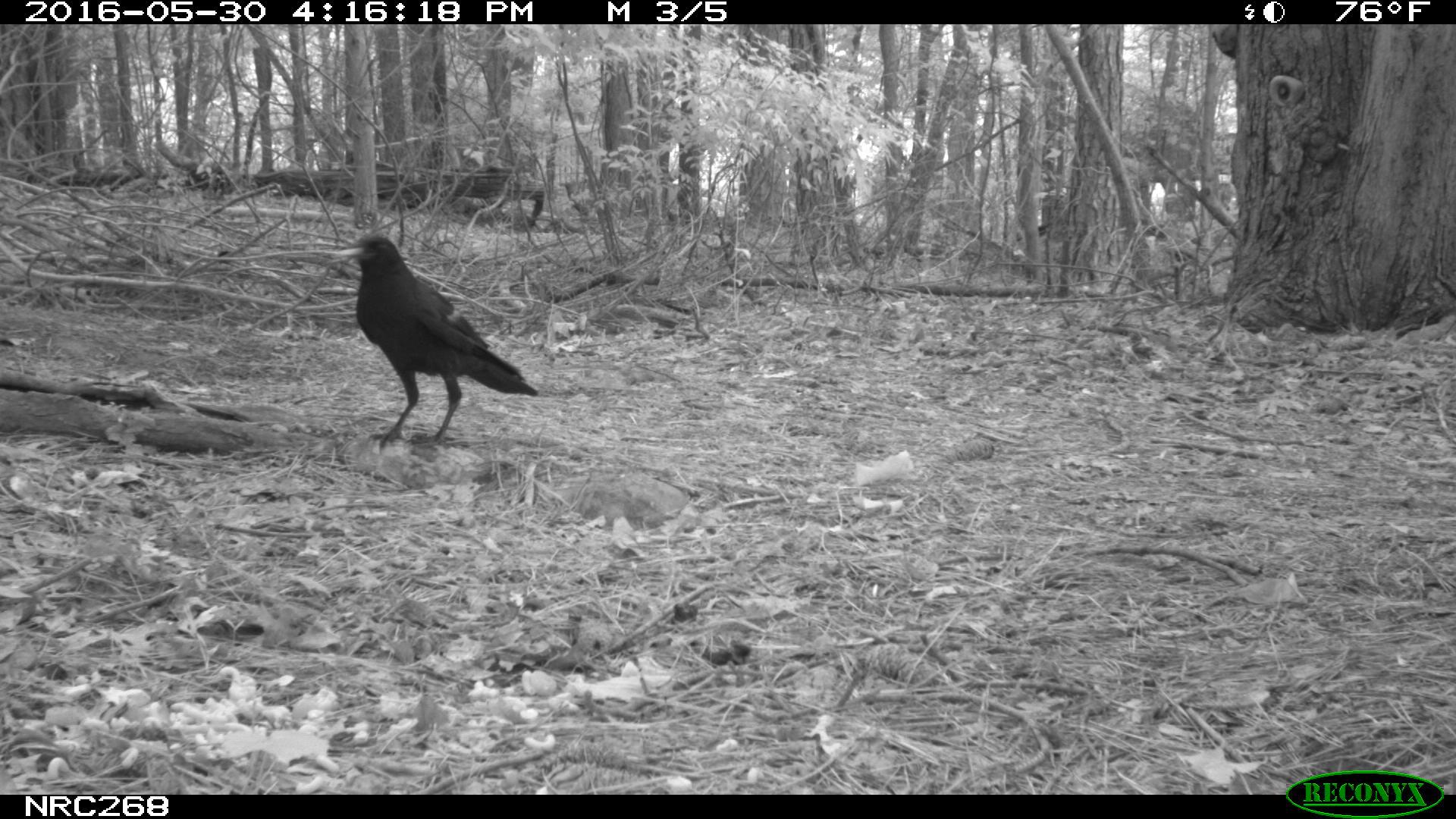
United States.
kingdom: Animalia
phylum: Chordata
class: Aves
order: Passeriformes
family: Corvidae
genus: Corvus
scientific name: Corvus brachyrhynchos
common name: american crow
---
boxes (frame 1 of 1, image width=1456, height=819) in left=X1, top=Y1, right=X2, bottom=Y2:
American Crow: left=348, top=227, right=540, bottom=437